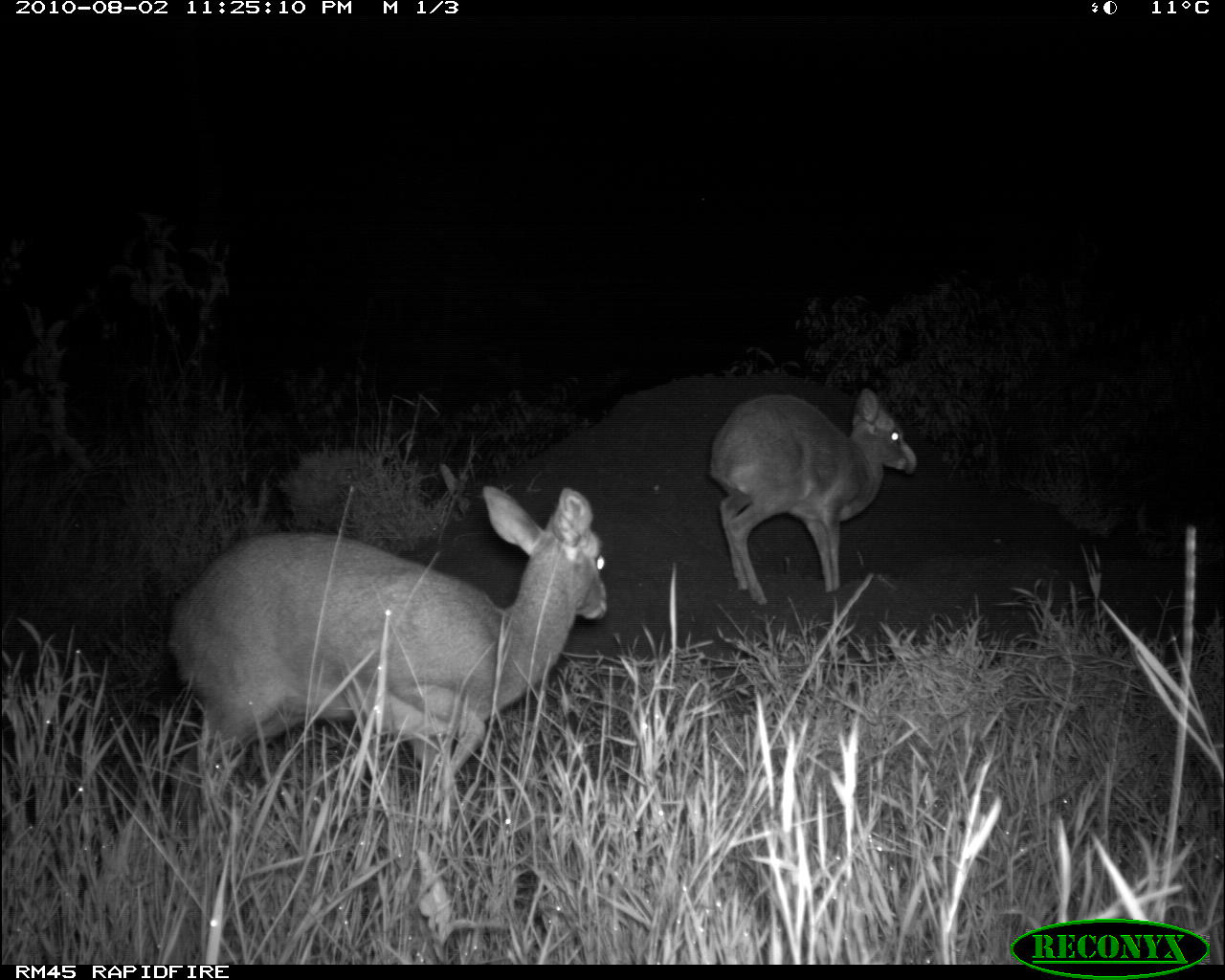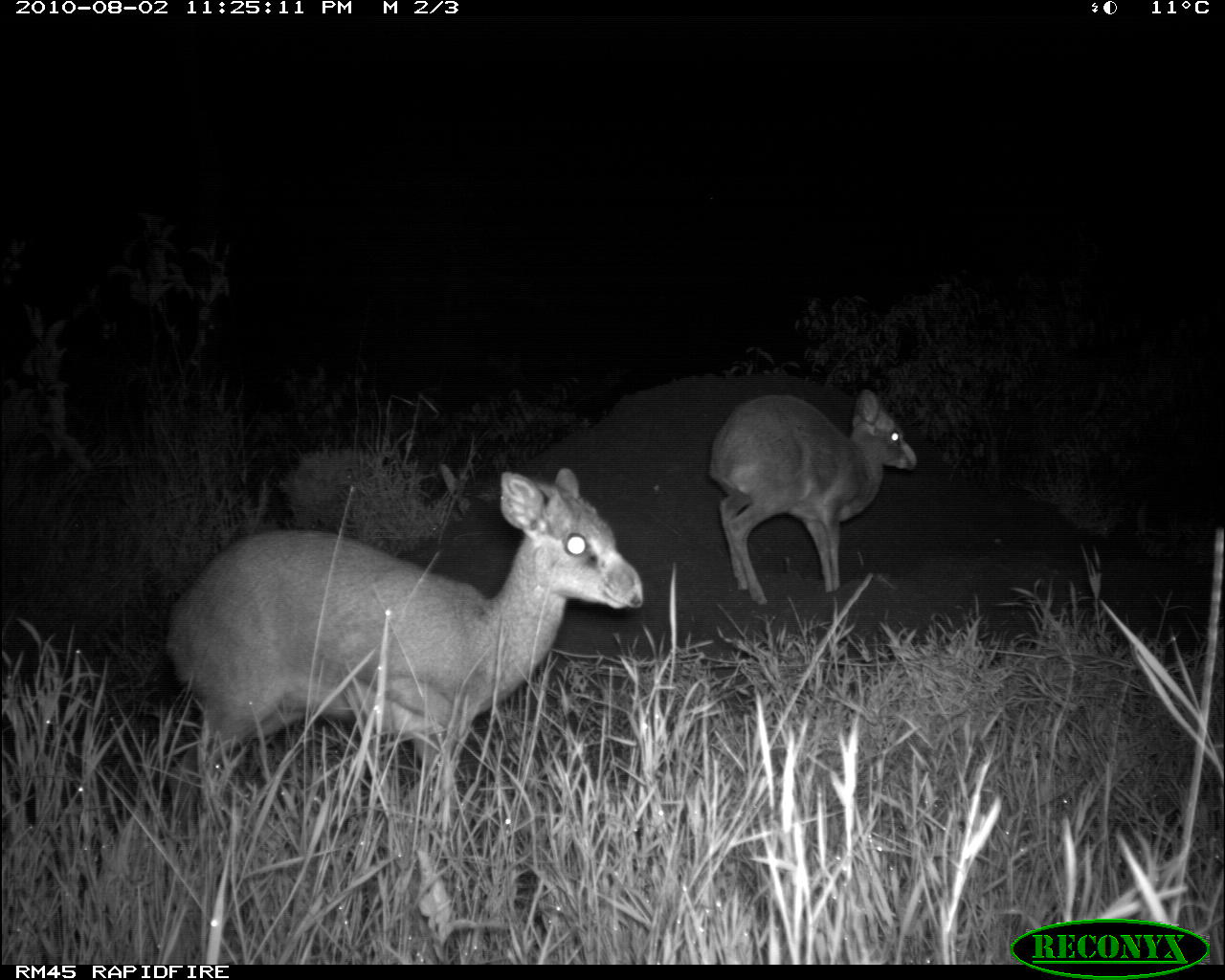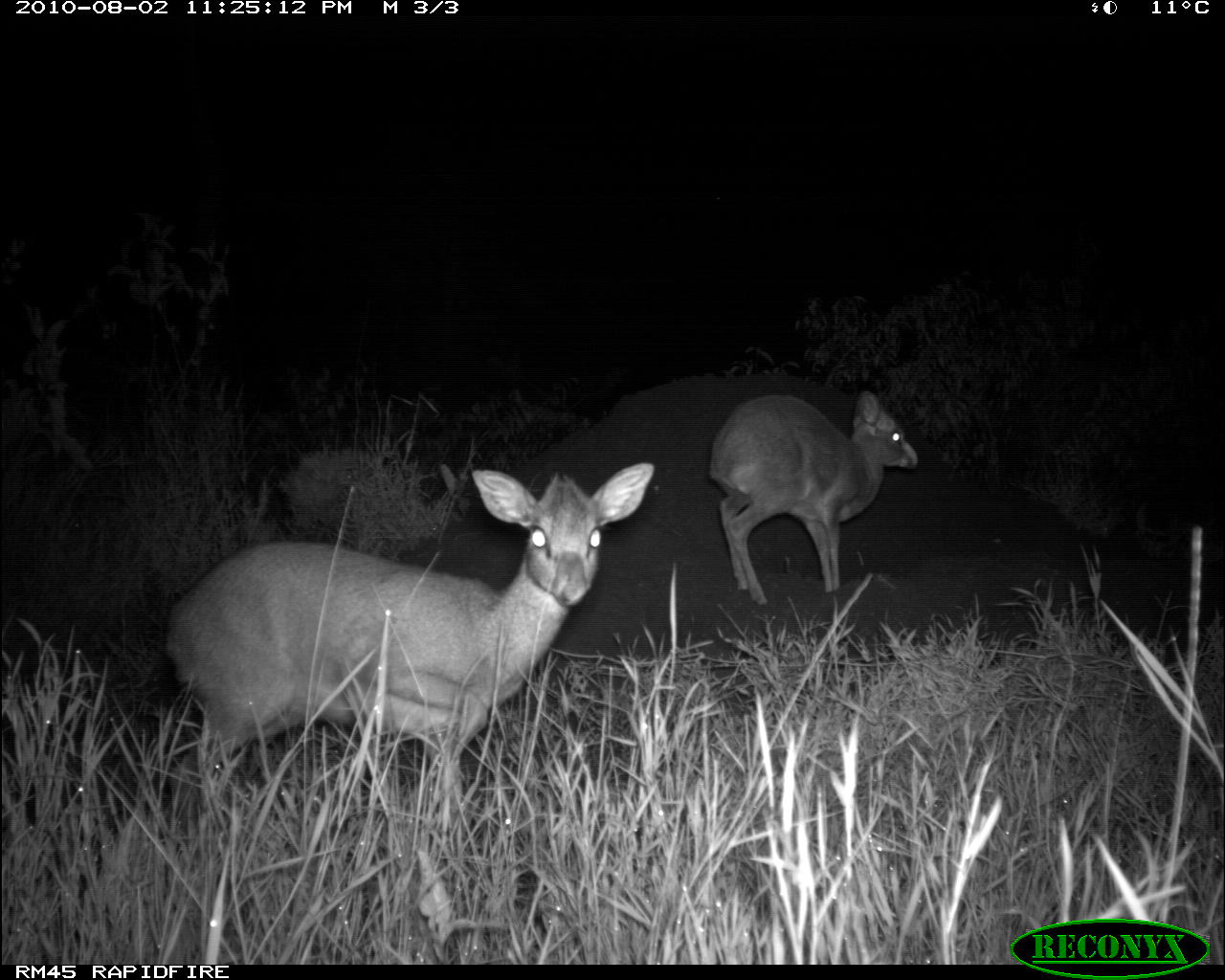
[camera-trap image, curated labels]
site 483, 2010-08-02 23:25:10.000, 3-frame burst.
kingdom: Animalia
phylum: Chordata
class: Mammalia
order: Artiodactyla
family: Bovidae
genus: Madoqua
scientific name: Madoqua guentheri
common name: günther's dik-dik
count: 2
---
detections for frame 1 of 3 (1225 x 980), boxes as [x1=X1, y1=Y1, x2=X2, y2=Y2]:
madoqua guentheri: [x1=163, y1=485, x2=612, y2=836]; [x1=707, y1=387, x2=921, y2=605]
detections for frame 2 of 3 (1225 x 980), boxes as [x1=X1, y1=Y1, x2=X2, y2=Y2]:
madoqua guentheri: [x1=163, y1=464, x2=646, y2=852]; [x1=709, y1=388, x2=918, y2=608]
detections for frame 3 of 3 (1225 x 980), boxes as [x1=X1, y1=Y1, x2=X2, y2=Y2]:
madoqua guentheri: [x1=163, y1=460, x2=657, y2=826]; [x1=709, y1=388, x2=924, y2=607]